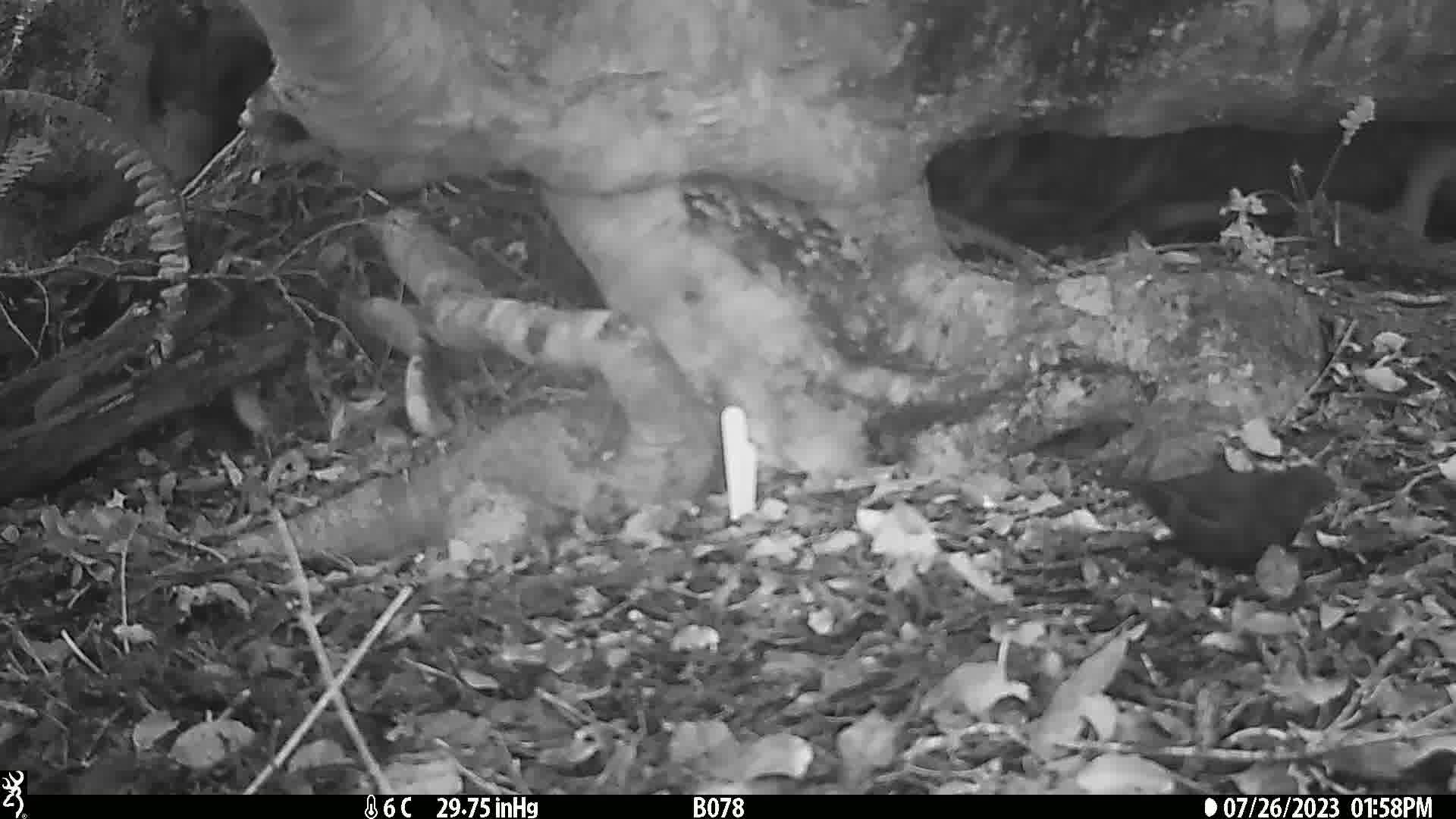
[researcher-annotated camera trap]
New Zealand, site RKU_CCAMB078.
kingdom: Animalia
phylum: Chordata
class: Aves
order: Passeriformes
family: Turdidae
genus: Turdus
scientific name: Turdus merula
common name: eurasian blackbird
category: blackbird